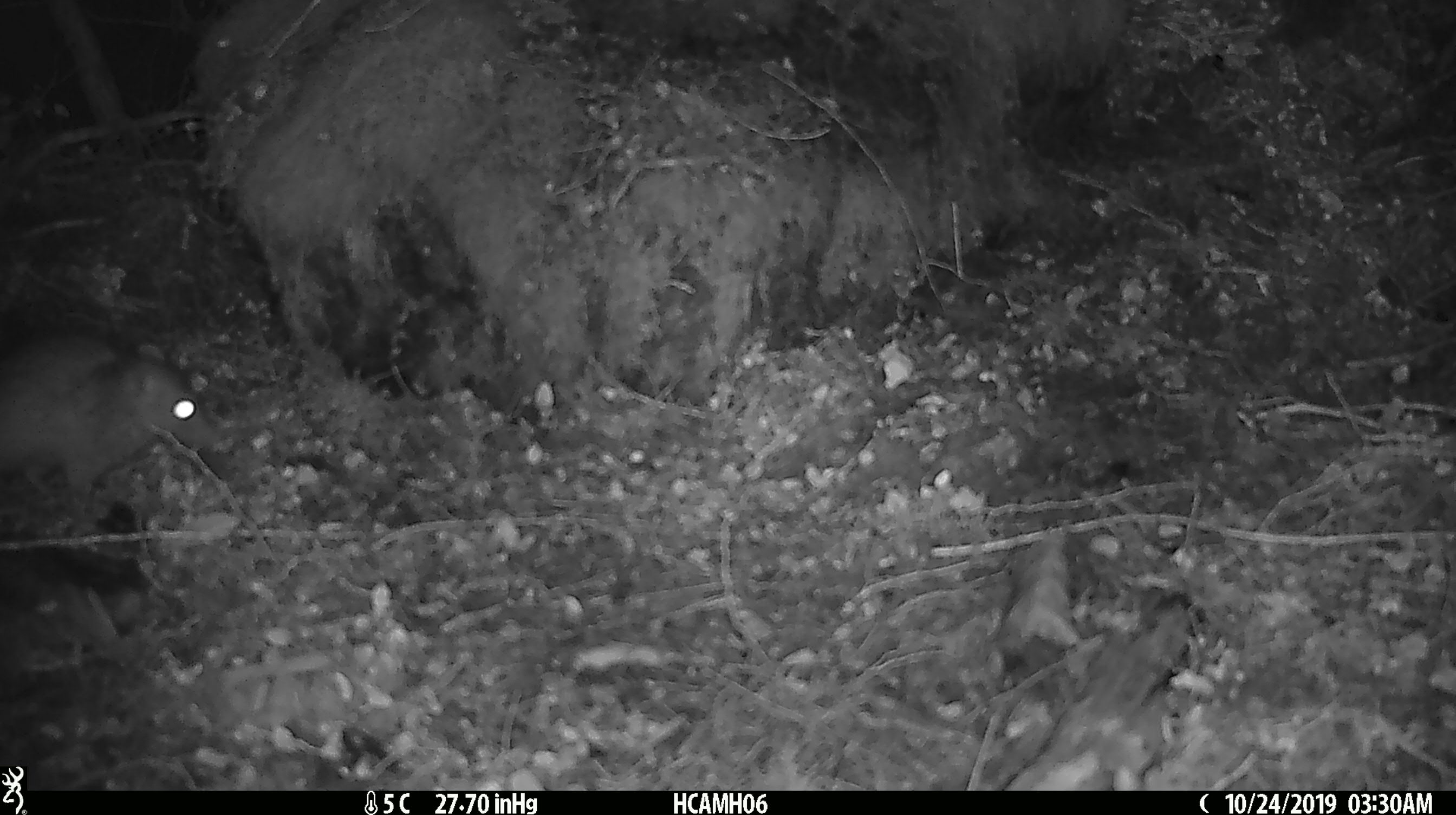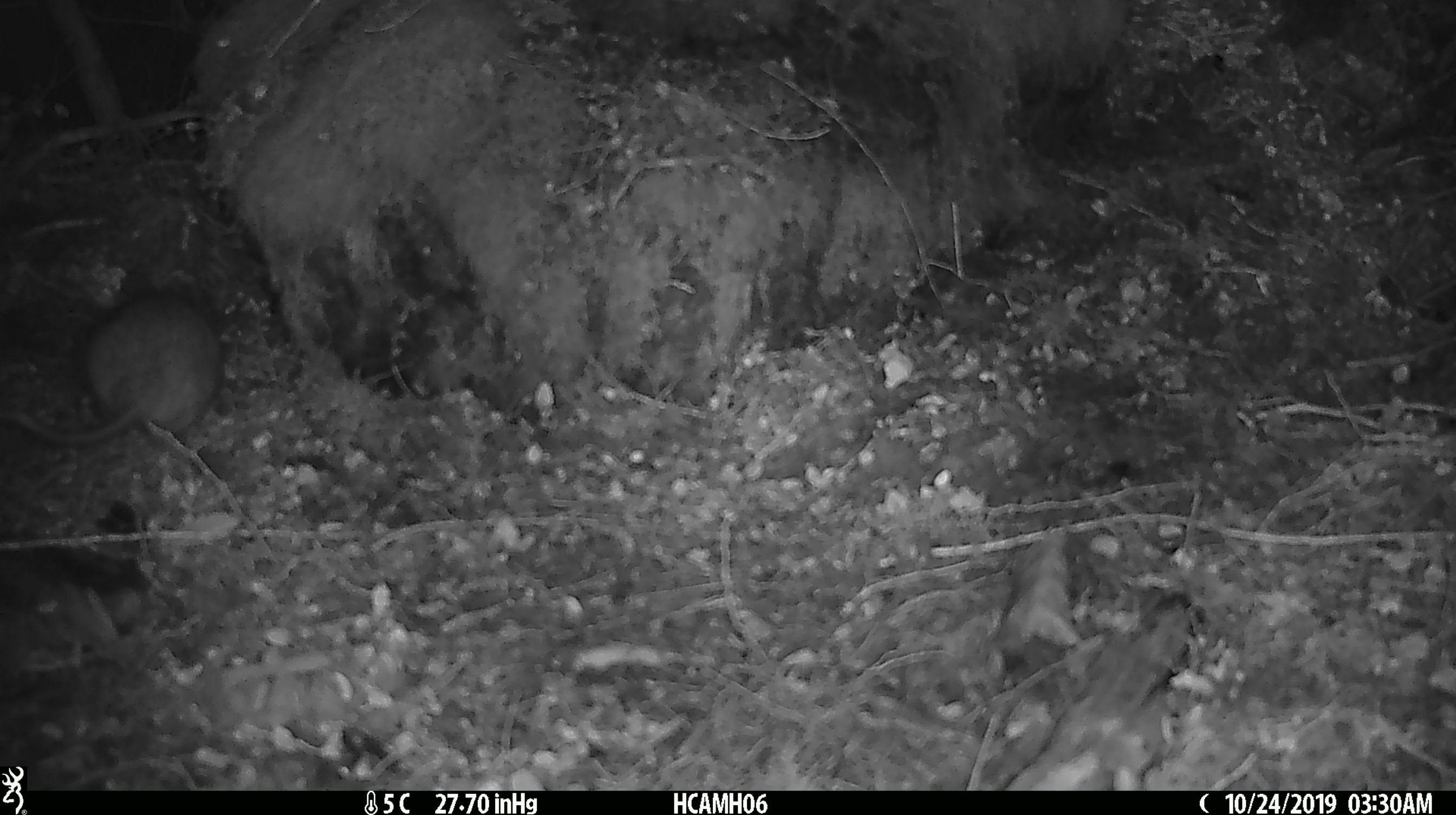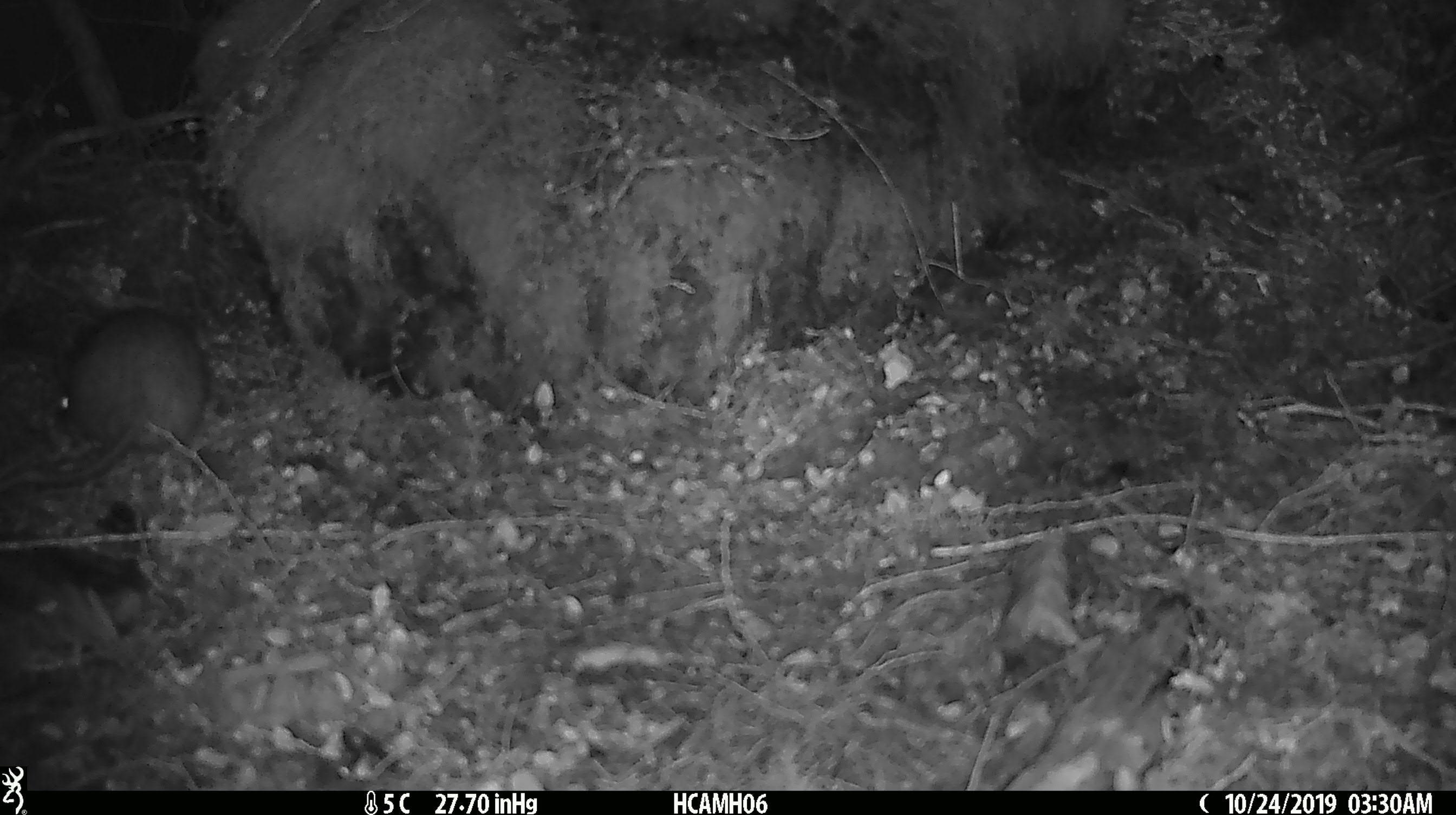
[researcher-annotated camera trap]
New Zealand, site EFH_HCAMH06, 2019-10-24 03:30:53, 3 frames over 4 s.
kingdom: Animalia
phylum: Chordata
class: Mammalia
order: Rodentia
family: Muridae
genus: Rattus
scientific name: Rattus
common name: rat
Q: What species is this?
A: Rat (Rattus).